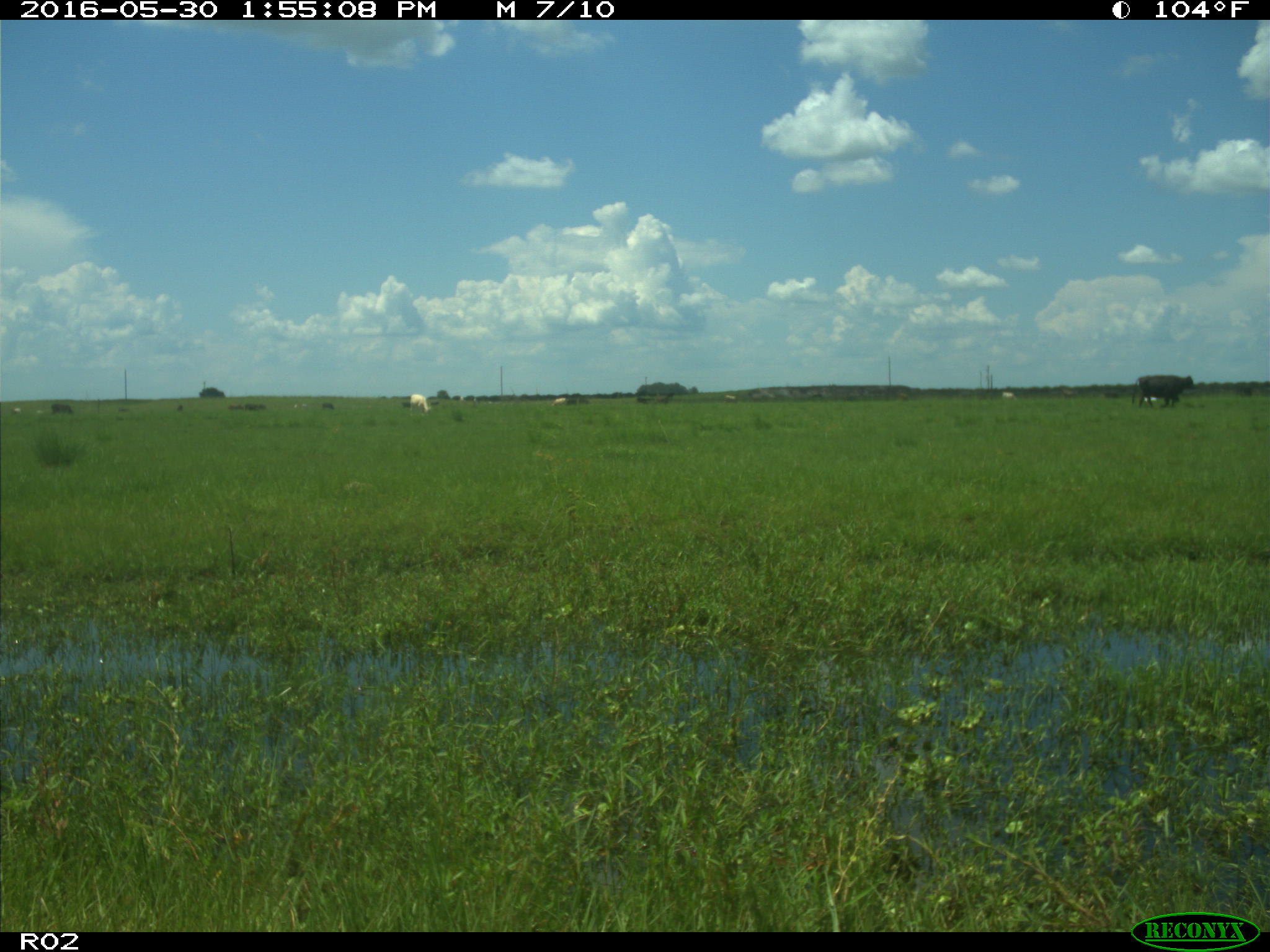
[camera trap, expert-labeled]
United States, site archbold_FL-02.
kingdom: Animalia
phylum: Chordata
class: Mammalia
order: Artiodactyla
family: Bovidae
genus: Bos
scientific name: Bos taurus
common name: domestic cow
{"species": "Bos taurus (domestic cow)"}